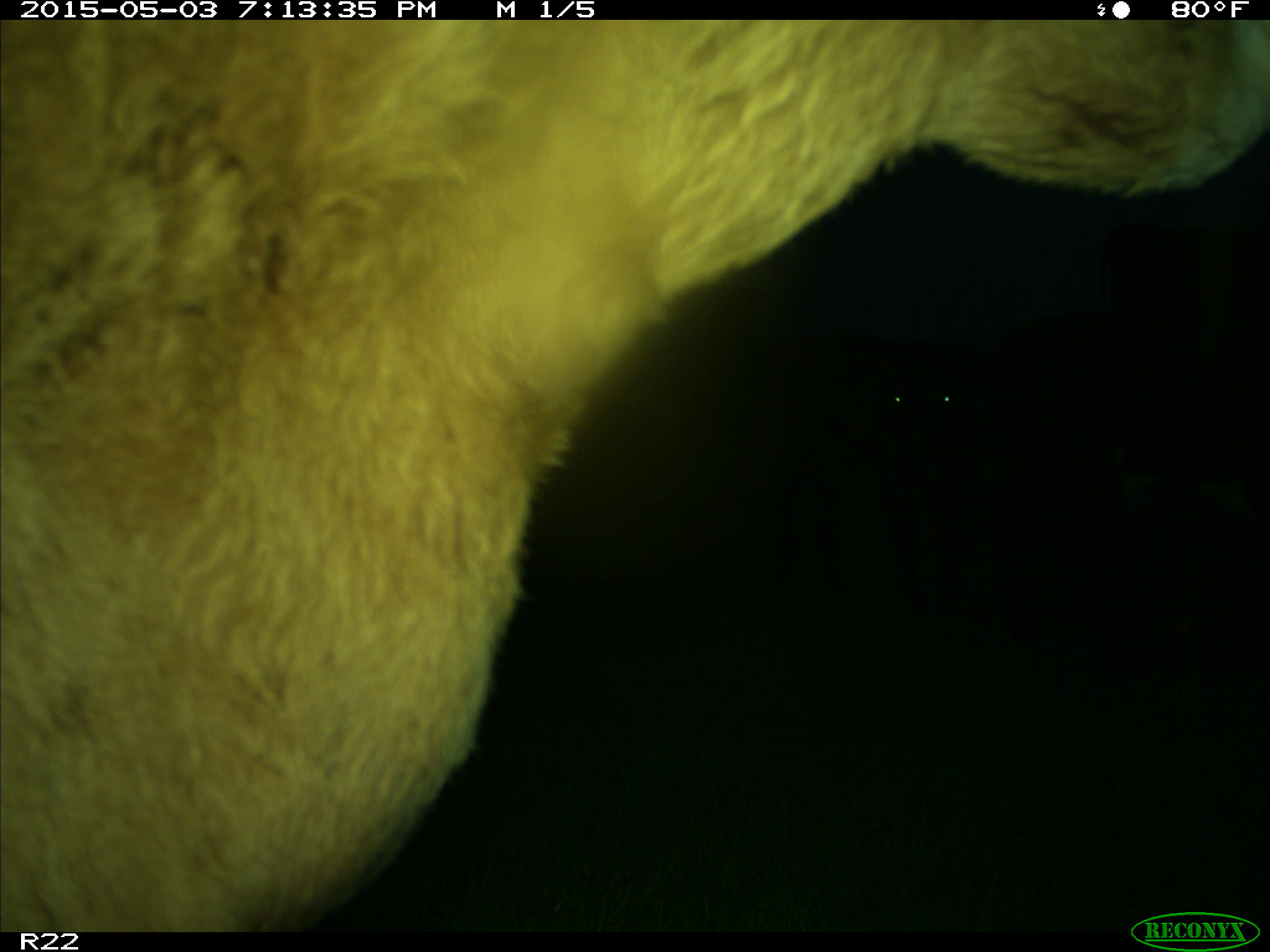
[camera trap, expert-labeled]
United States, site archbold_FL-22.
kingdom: Animalia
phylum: Chordata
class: Mammalia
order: Artiodactyla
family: Bovidae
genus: Bos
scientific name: Bos taurus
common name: domestic cow